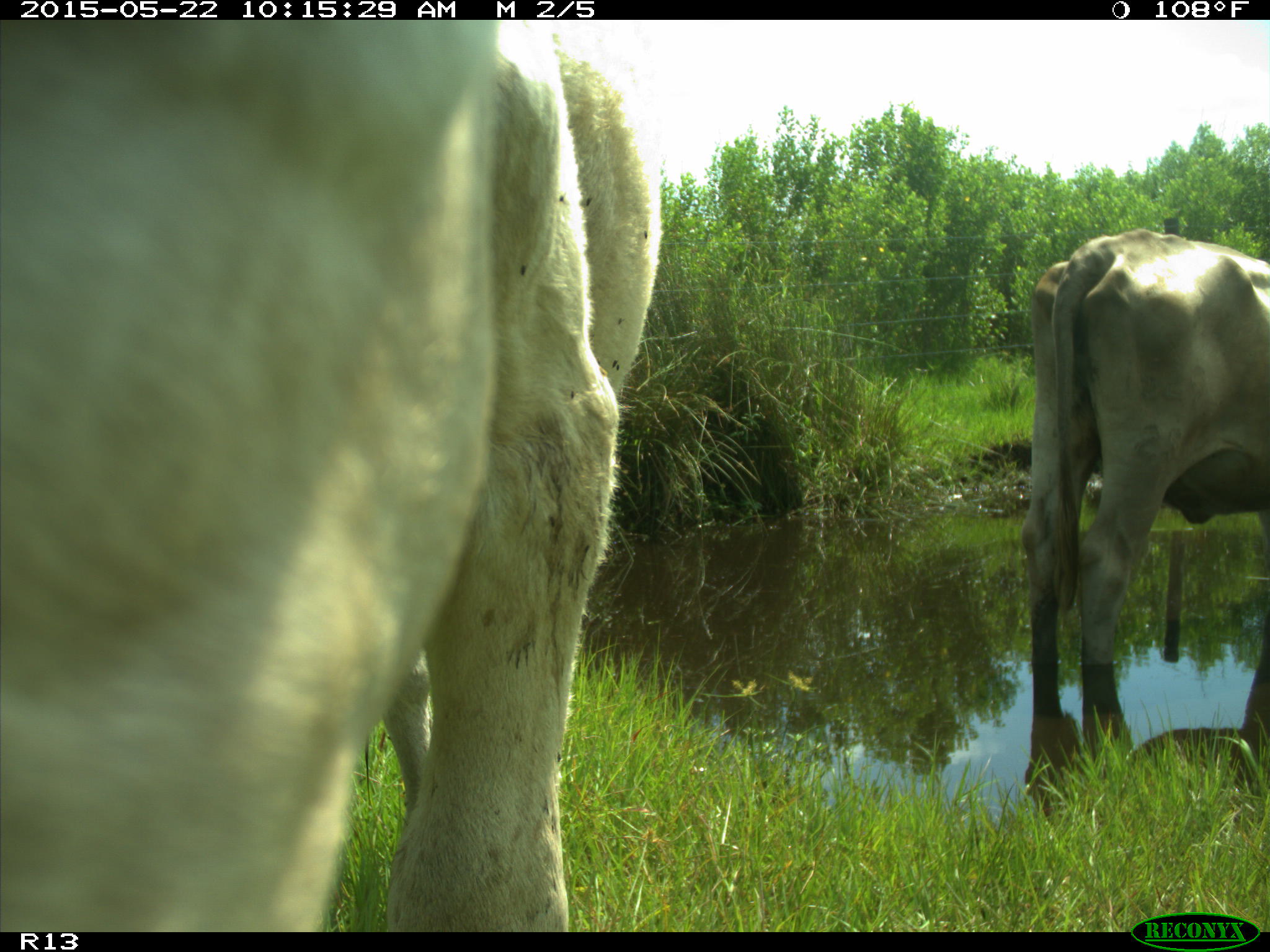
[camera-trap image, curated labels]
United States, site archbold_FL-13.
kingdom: Animalia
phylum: Chordata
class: Mammalia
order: Artiodactyla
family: Bovidae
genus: Bos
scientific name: Bos taurus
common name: domestic cow